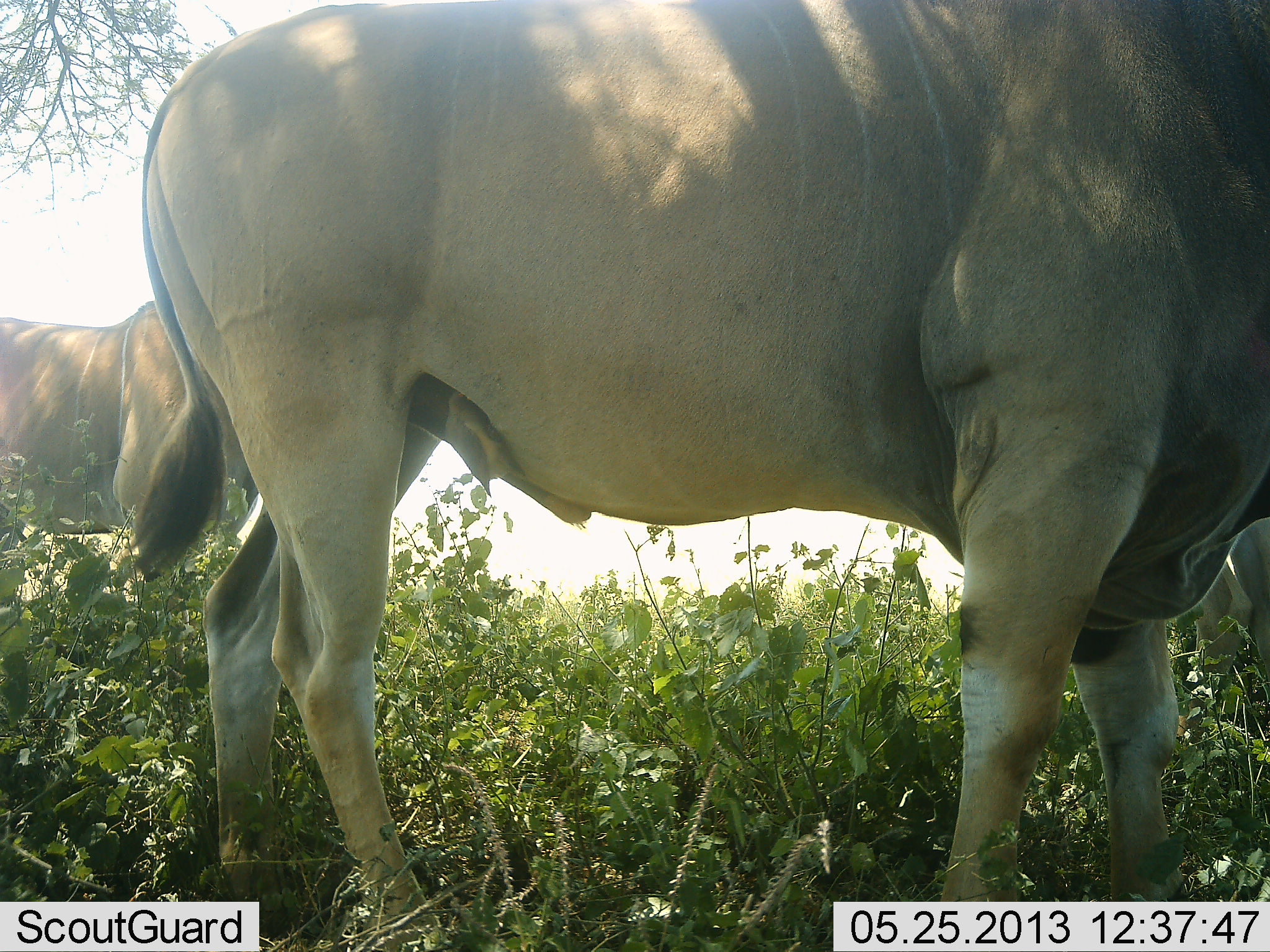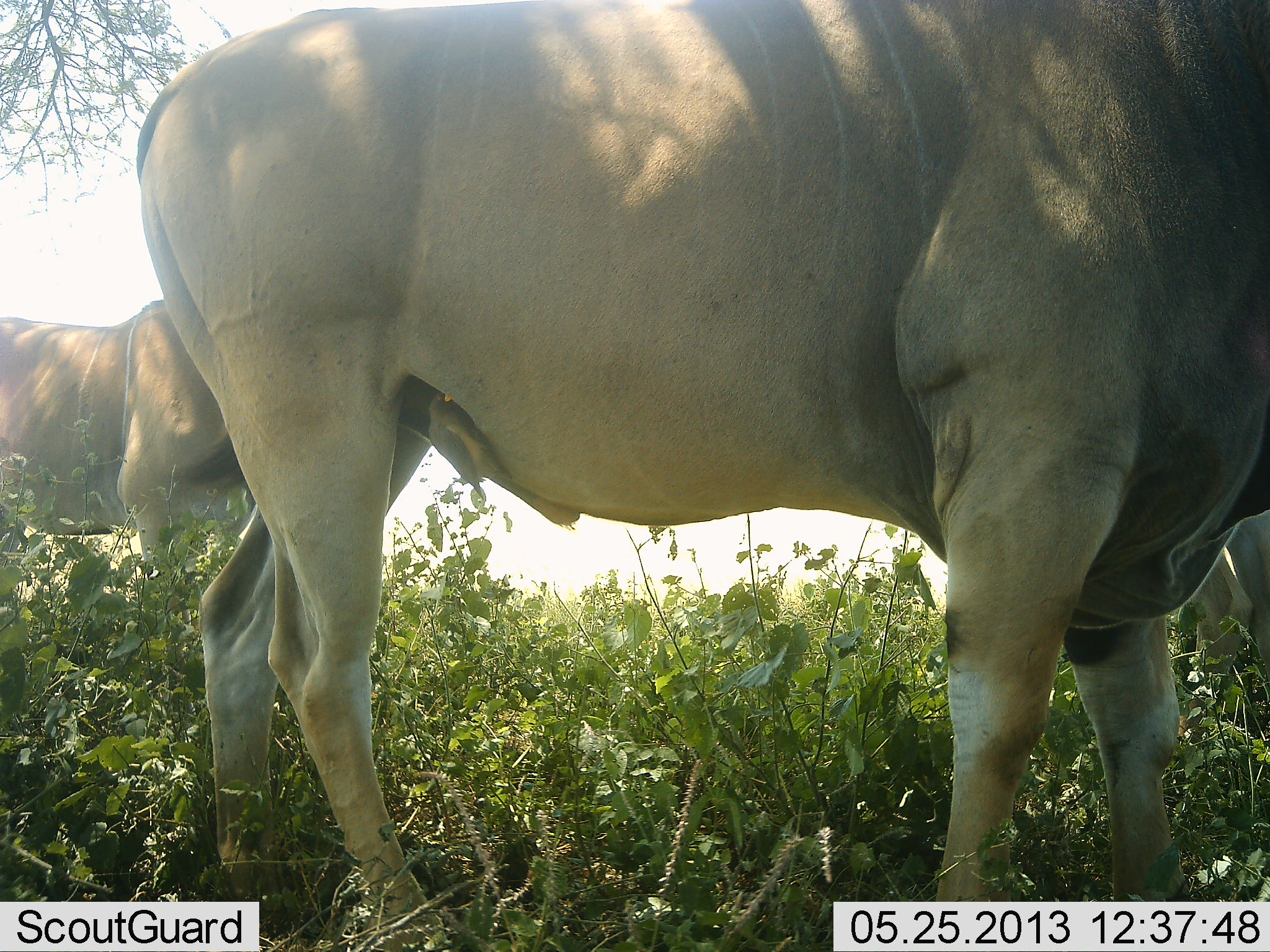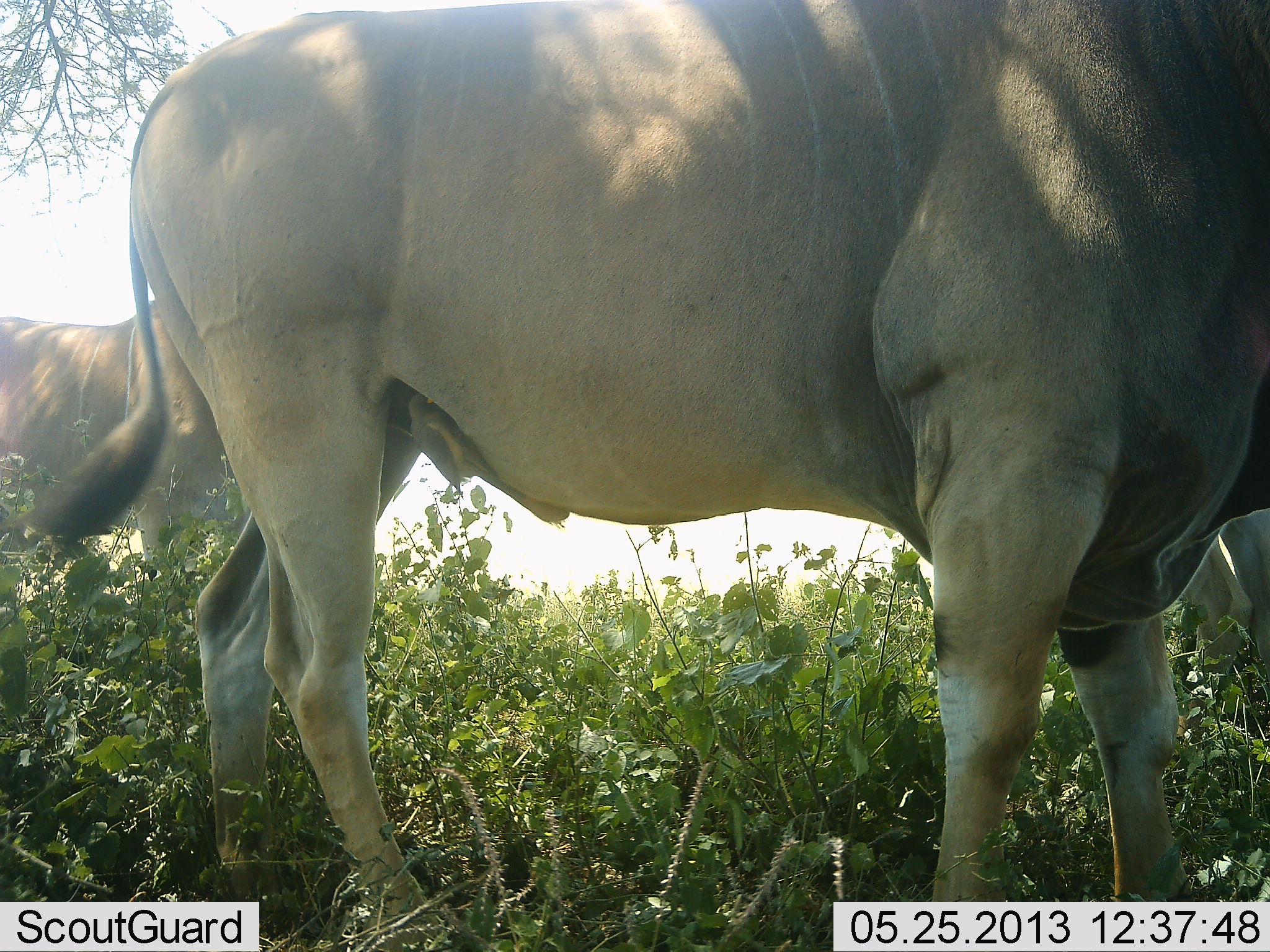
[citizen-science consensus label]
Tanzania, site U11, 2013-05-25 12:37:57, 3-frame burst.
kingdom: Animalia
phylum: Chordata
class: Mammalia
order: Artiodactyla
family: Bovidae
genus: Tragelaphus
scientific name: Tragelaphus oryx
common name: eland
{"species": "eland (Tragelaphus oryx)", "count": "3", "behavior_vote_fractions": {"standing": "100%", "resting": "11%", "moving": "5%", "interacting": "0%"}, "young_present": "0%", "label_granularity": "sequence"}